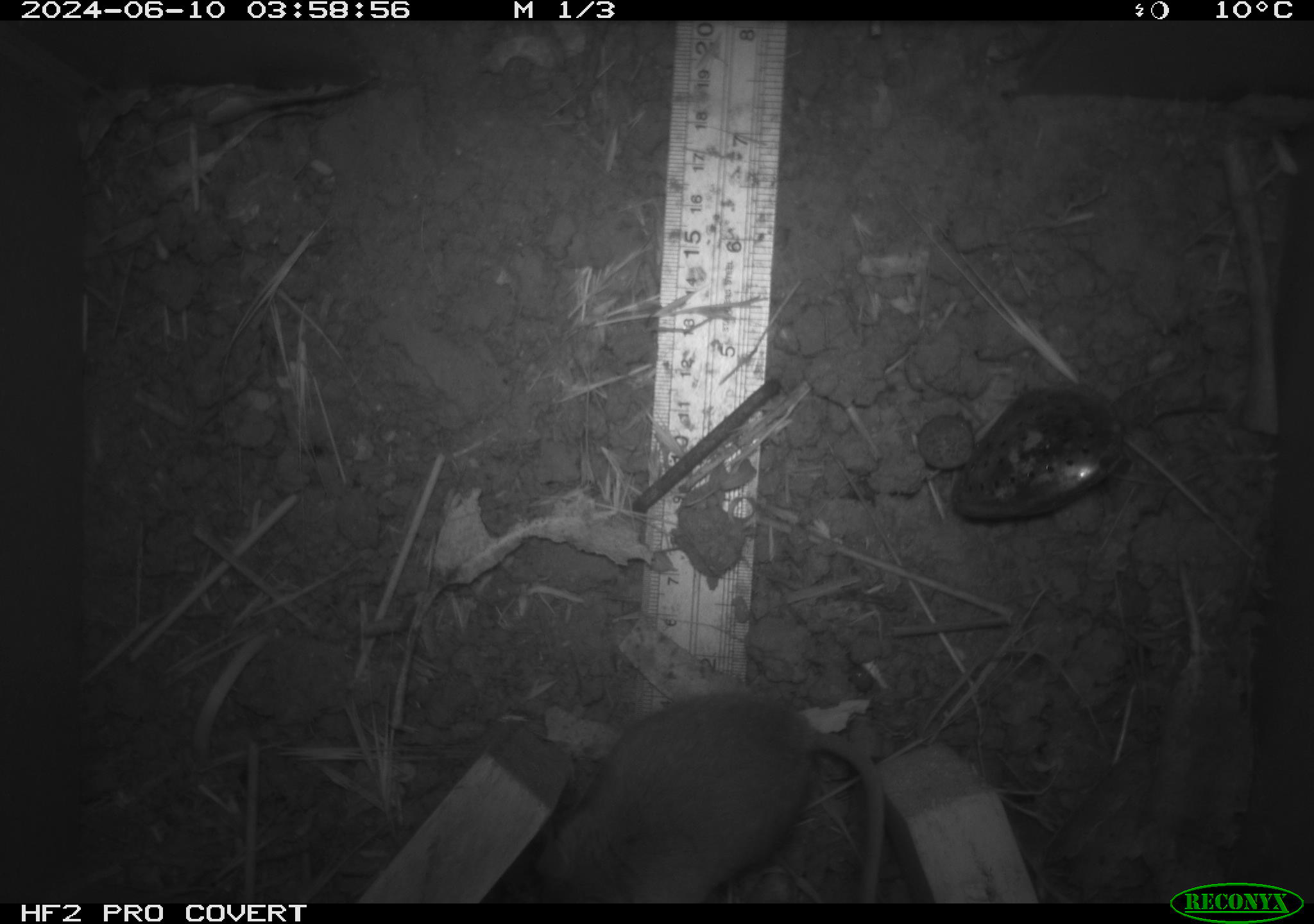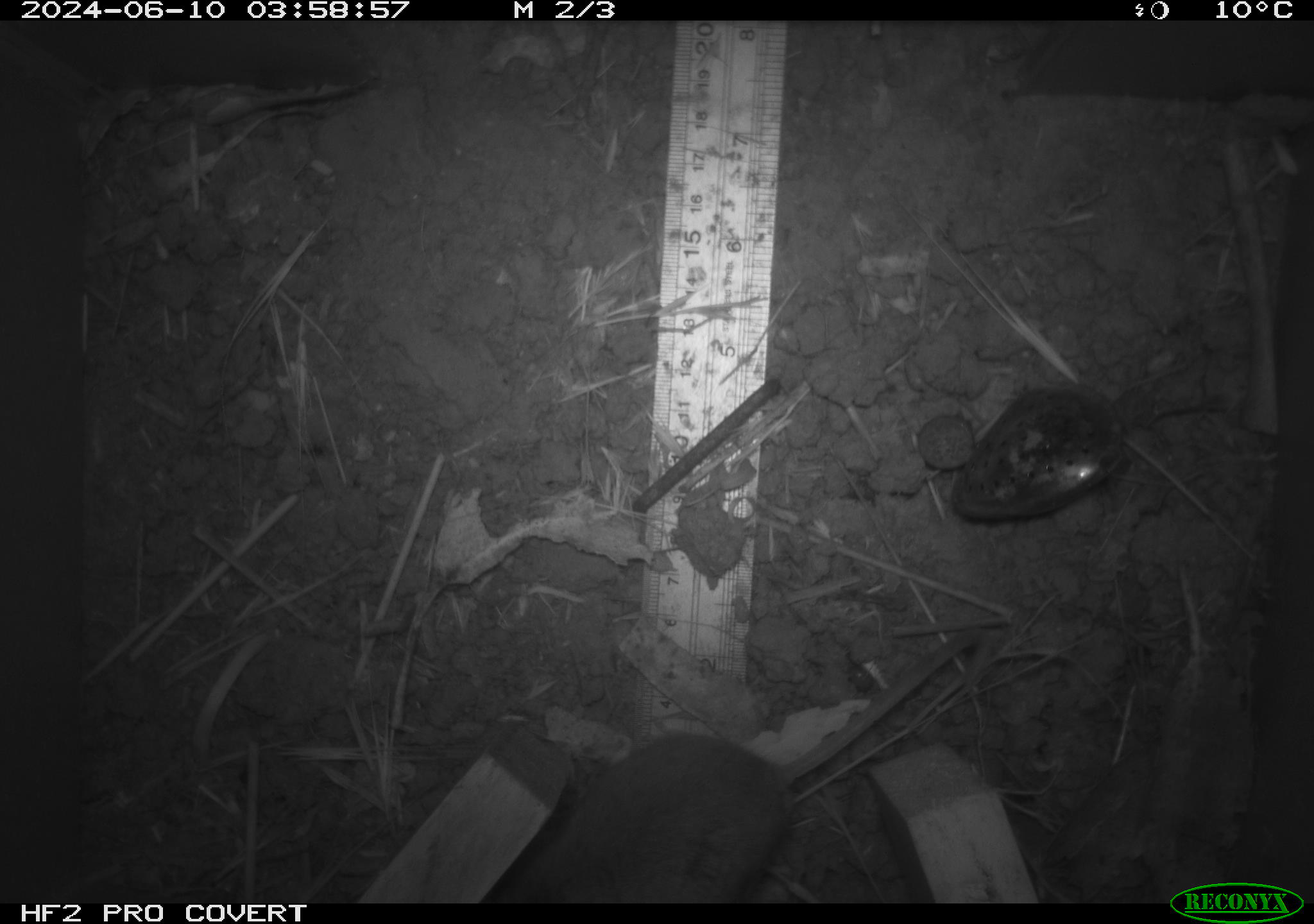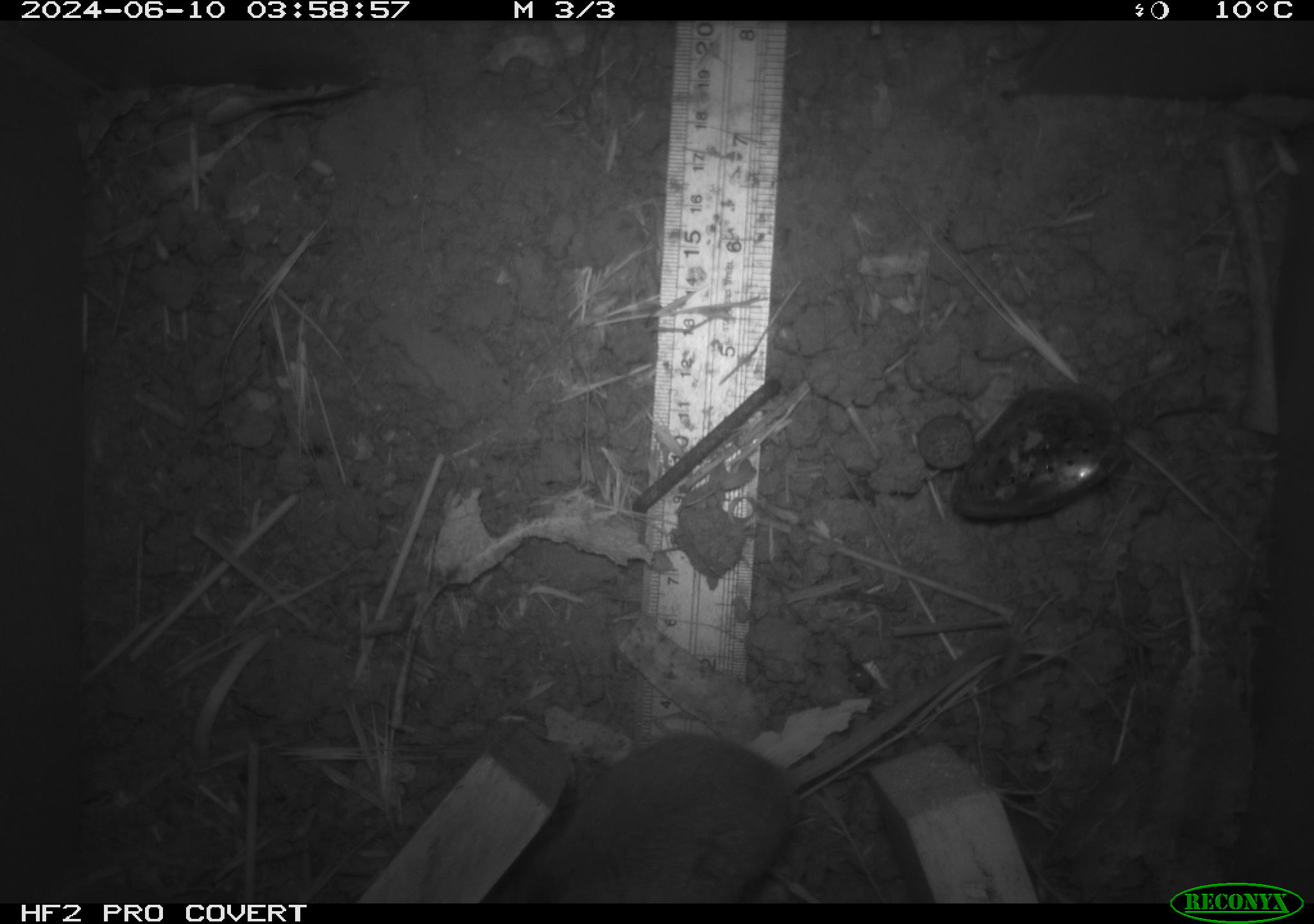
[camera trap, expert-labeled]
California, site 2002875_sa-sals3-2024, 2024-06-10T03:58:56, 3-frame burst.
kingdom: Animalia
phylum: Chordata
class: Mammalia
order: Rodentia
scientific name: Rodentia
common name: rodent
Rodent (Rodentia).